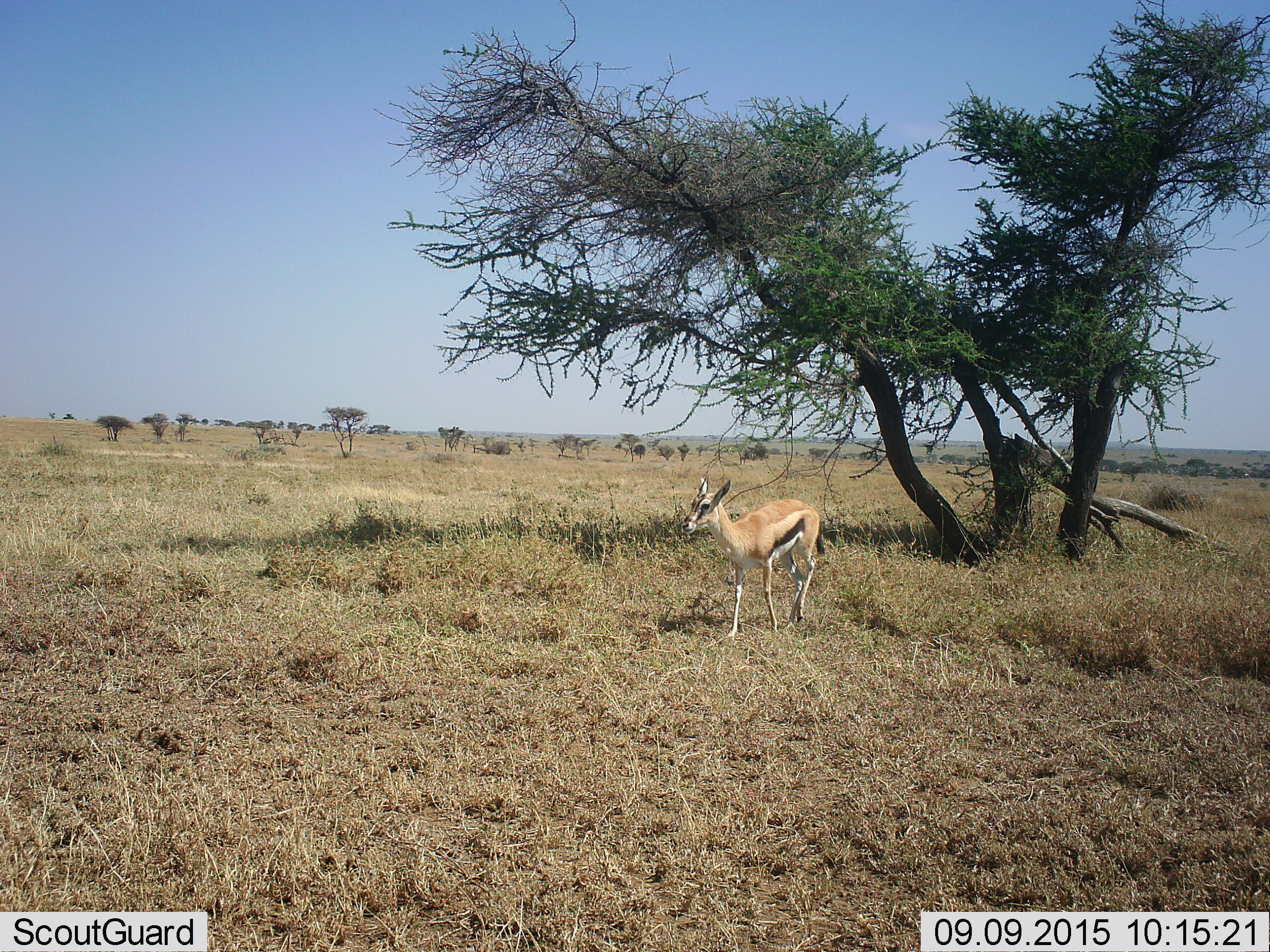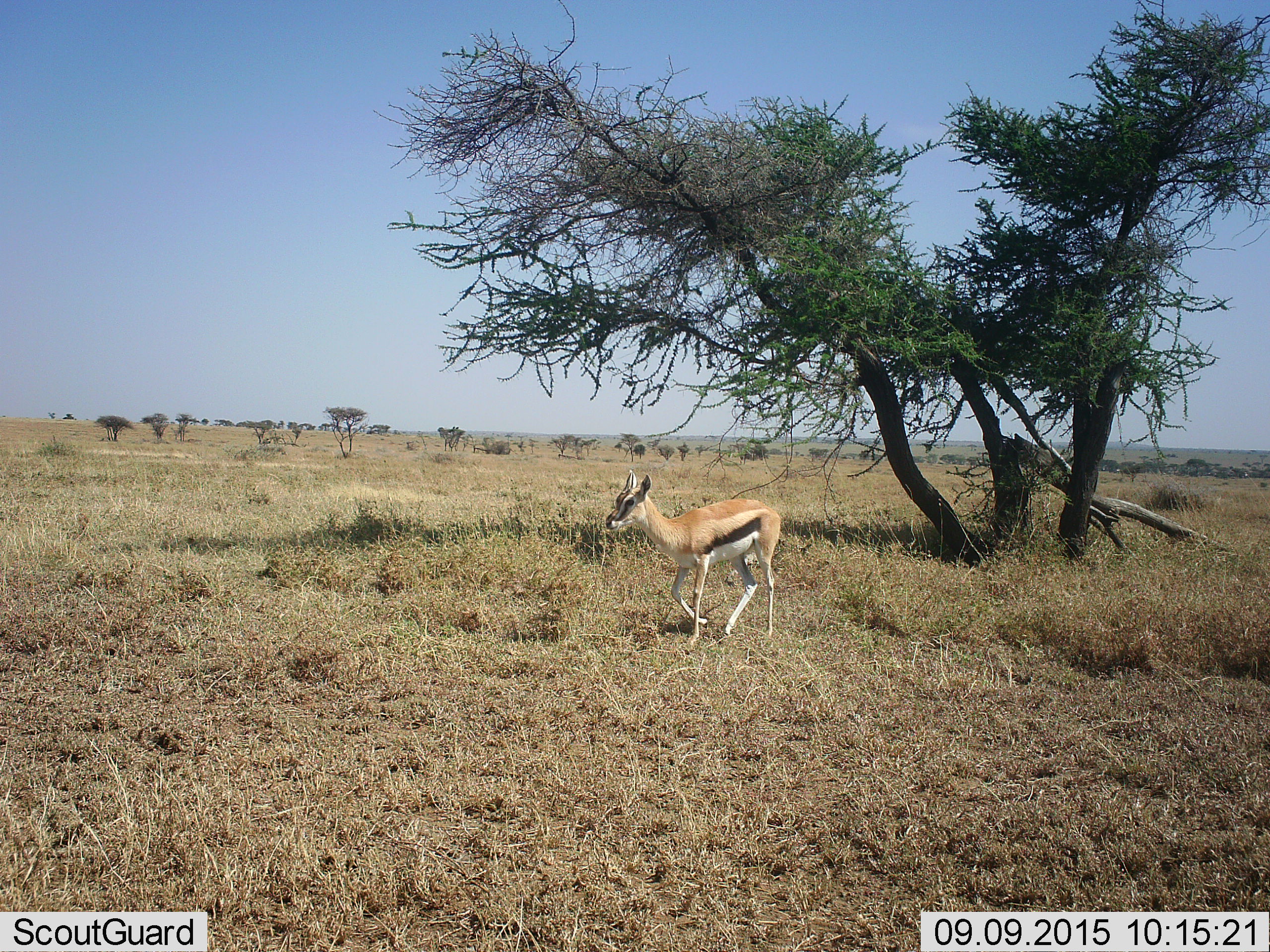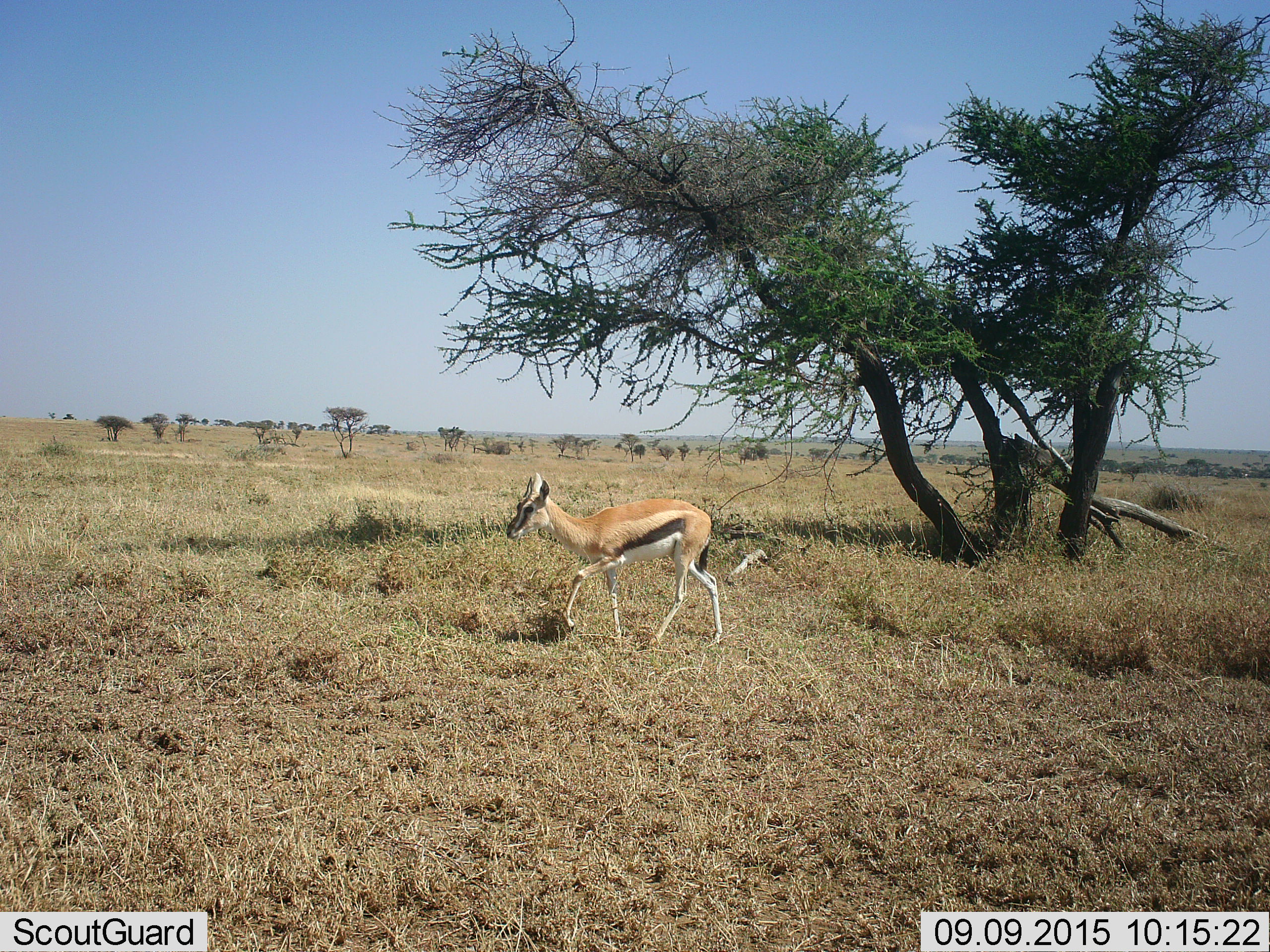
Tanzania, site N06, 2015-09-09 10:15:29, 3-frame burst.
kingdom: Animalia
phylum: Chordata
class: Mammalia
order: Artiodactyla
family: Bovidae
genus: Eudorcas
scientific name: Eudorcas thomsonii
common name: thomson's gazelle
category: gazellethomsons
Gazellethomsons (thomson's gazelle) (Eudorcas thomsonii), count 1. Behavior (volunteer vote fractions): standing 43%, resting 0%, moving 57%, interacting 0%. Young present (vote fraction): 14%. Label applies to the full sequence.